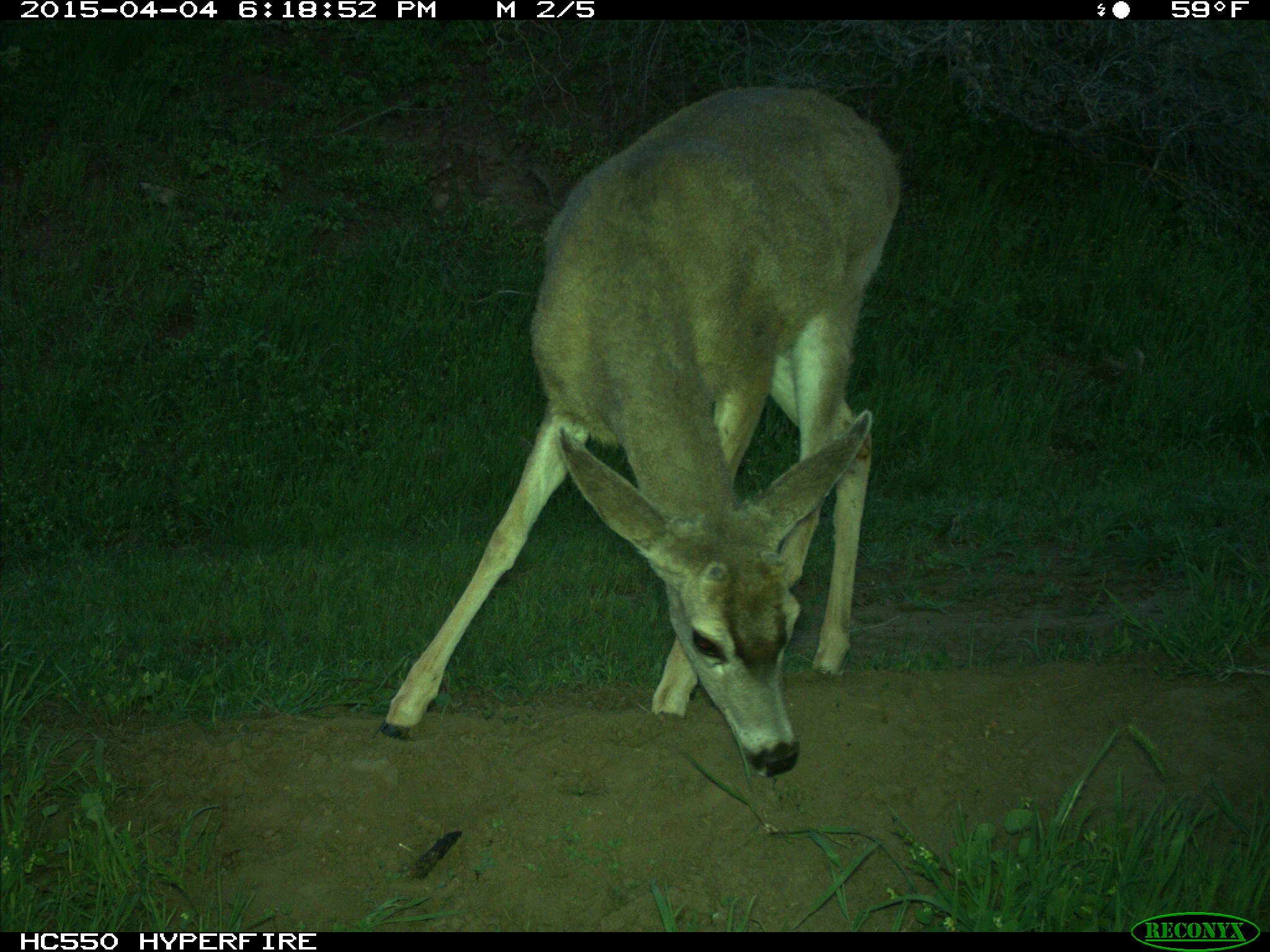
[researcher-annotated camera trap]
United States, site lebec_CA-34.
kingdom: Animalia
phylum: Chordata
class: Mammalia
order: Artiodactyla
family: Cervidae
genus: Odocoileus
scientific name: Odocoileus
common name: deer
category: unidentified deer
Unidentified deer (deer) (Odocoileus).